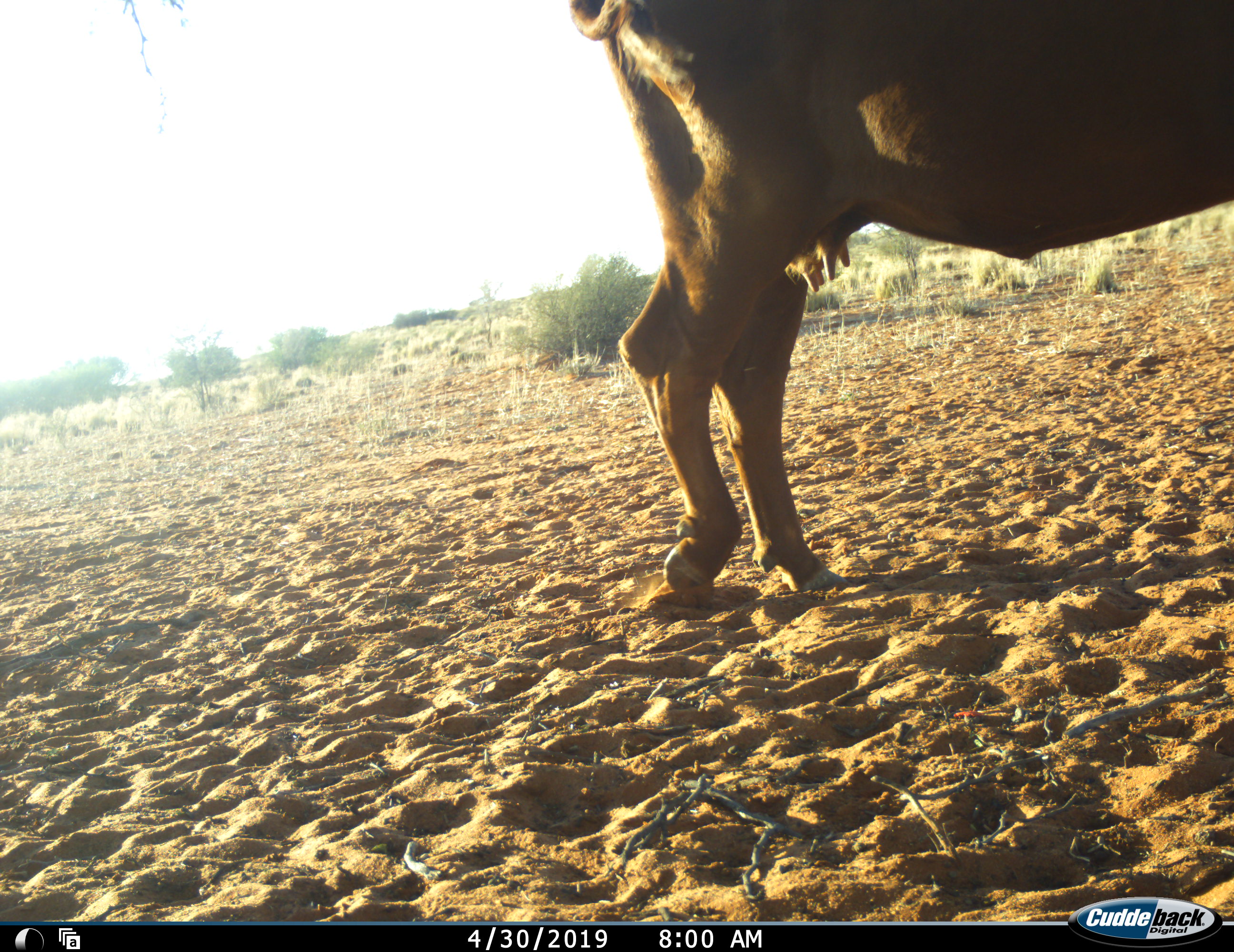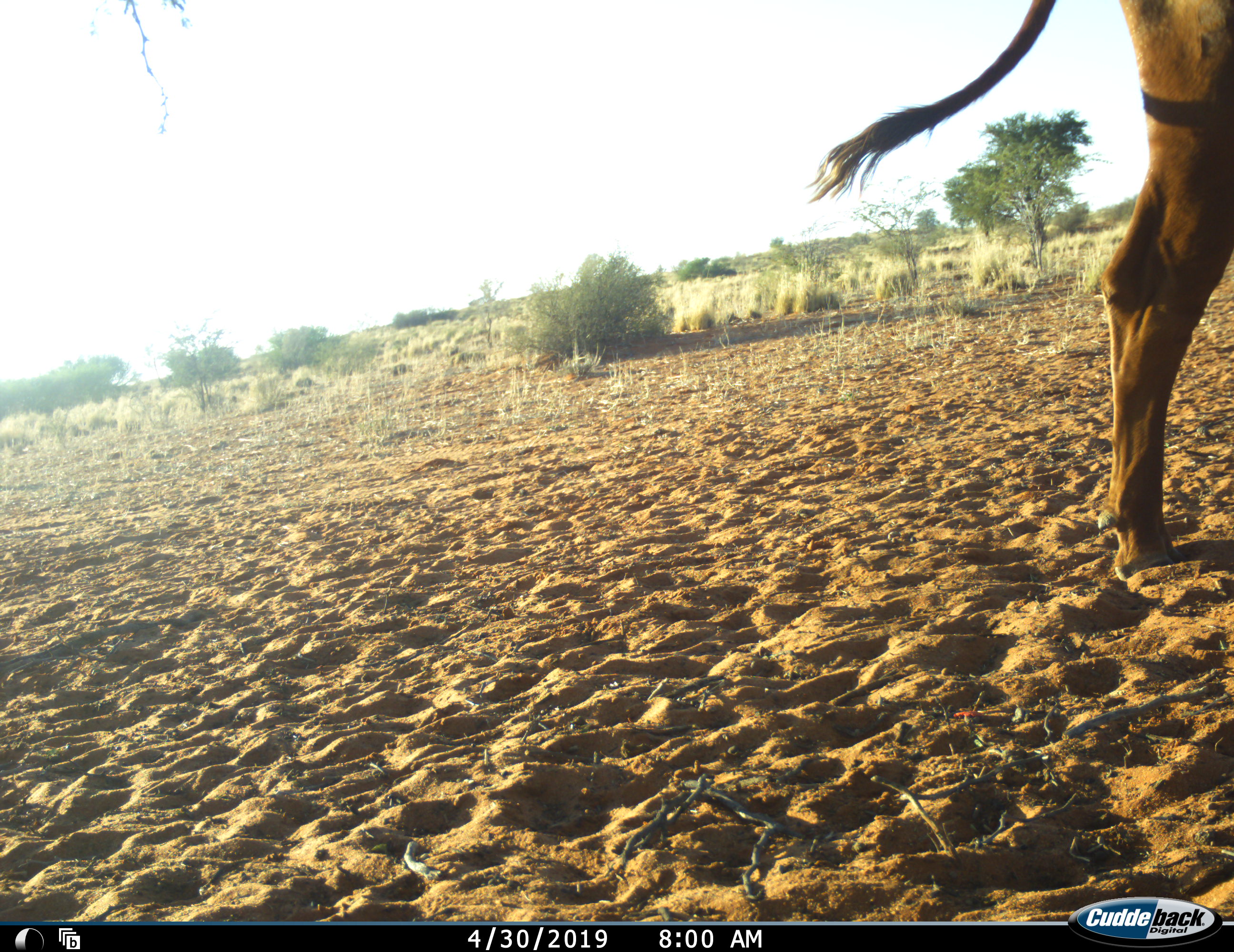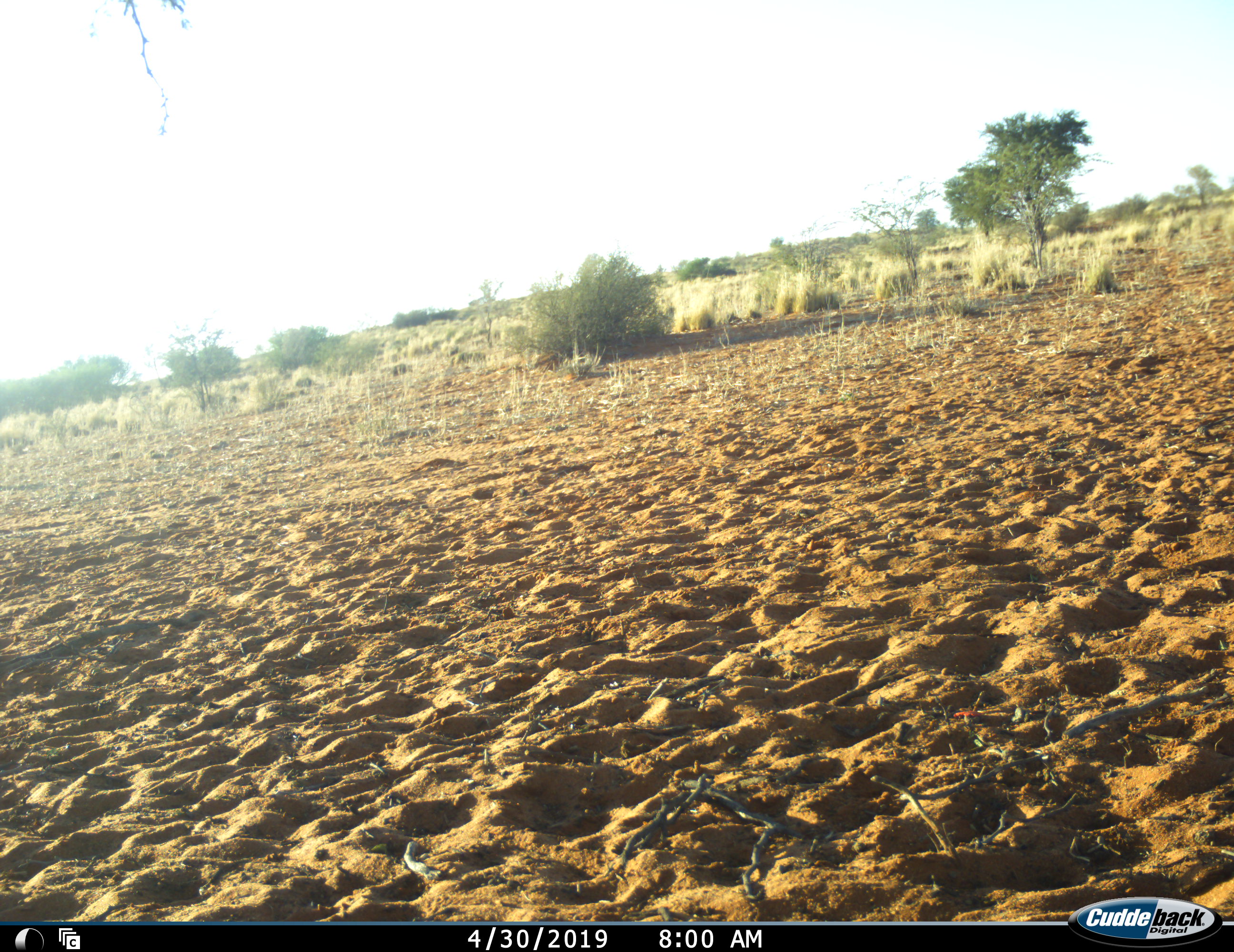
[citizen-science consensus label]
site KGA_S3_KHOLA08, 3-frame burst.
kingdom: Animalia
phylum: Chordata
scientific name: Vertebrata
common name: domestic animal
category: domesticanimal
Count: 1.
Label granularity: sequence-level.